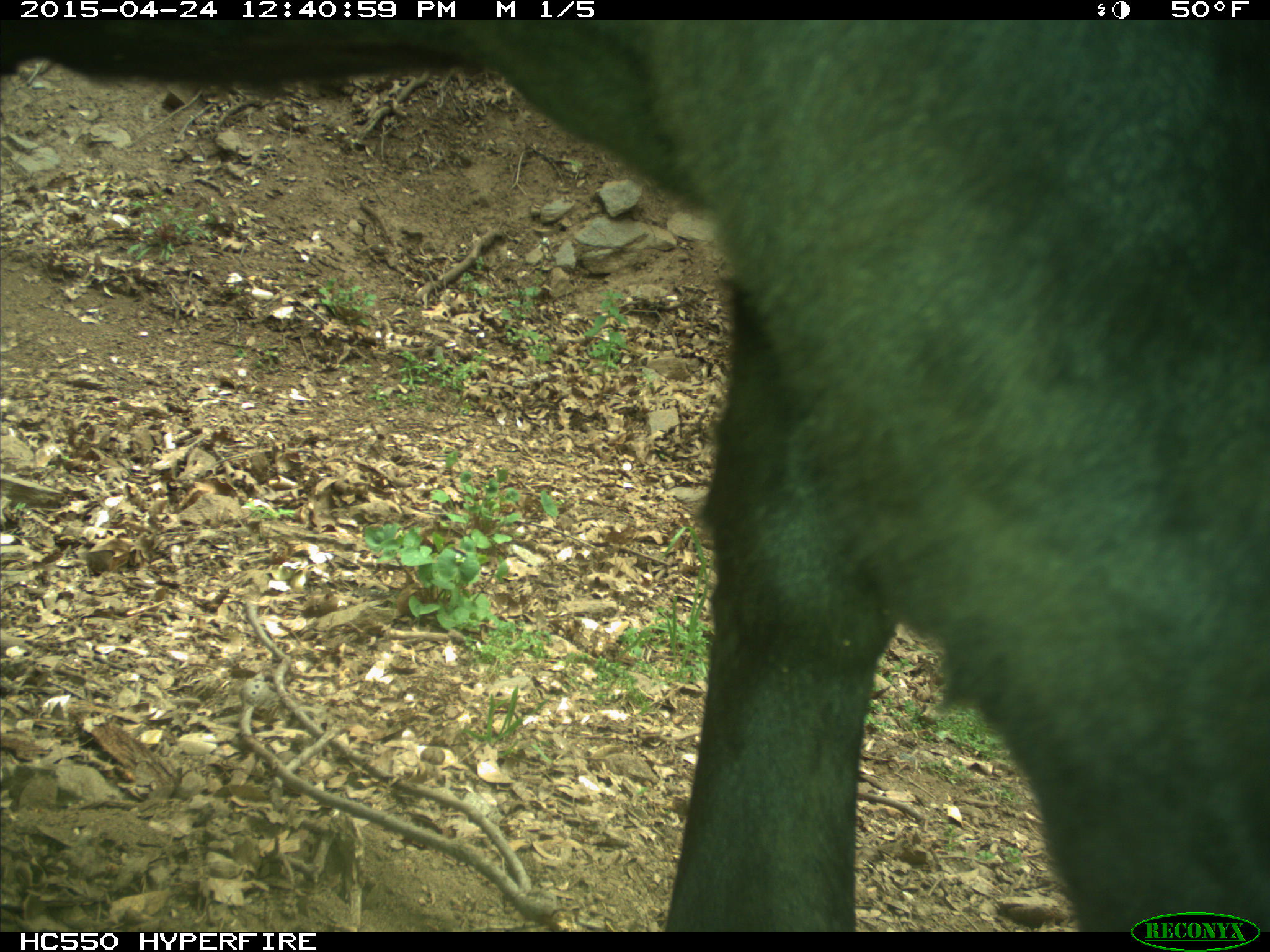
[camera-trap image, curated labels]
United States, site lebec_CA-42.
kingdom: Animalia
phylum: Chordata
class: Mammalia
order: Artiodactyla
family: Bovidae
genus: Bos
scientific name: Bos taurus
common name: domestic cow